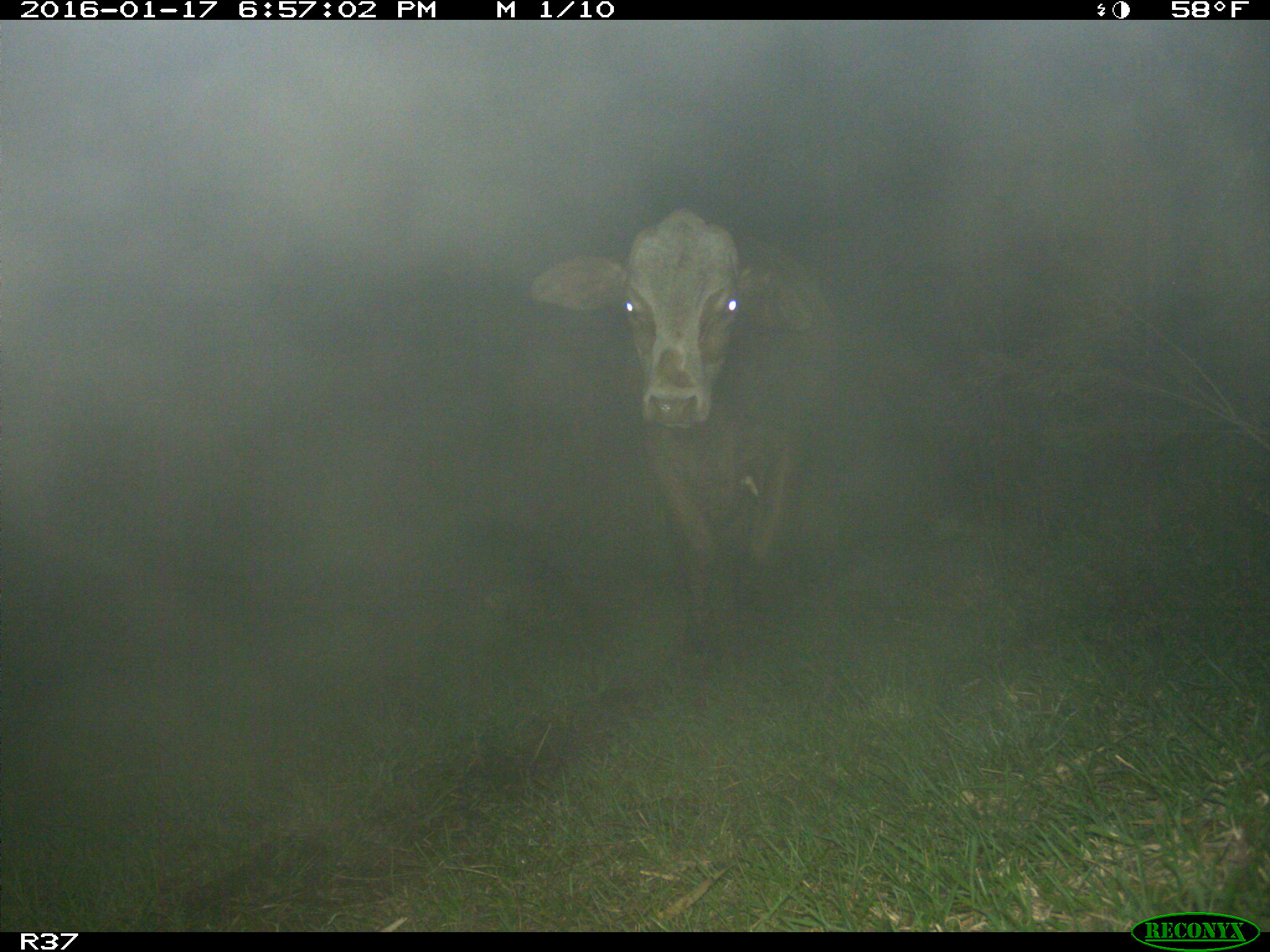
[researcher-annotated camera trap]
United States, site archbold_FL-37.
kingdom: Animalia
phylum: Chordata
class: Mammalia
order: Artiodactyla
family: Bovidae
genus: Bos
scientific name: Bos taurus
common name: domestic cow